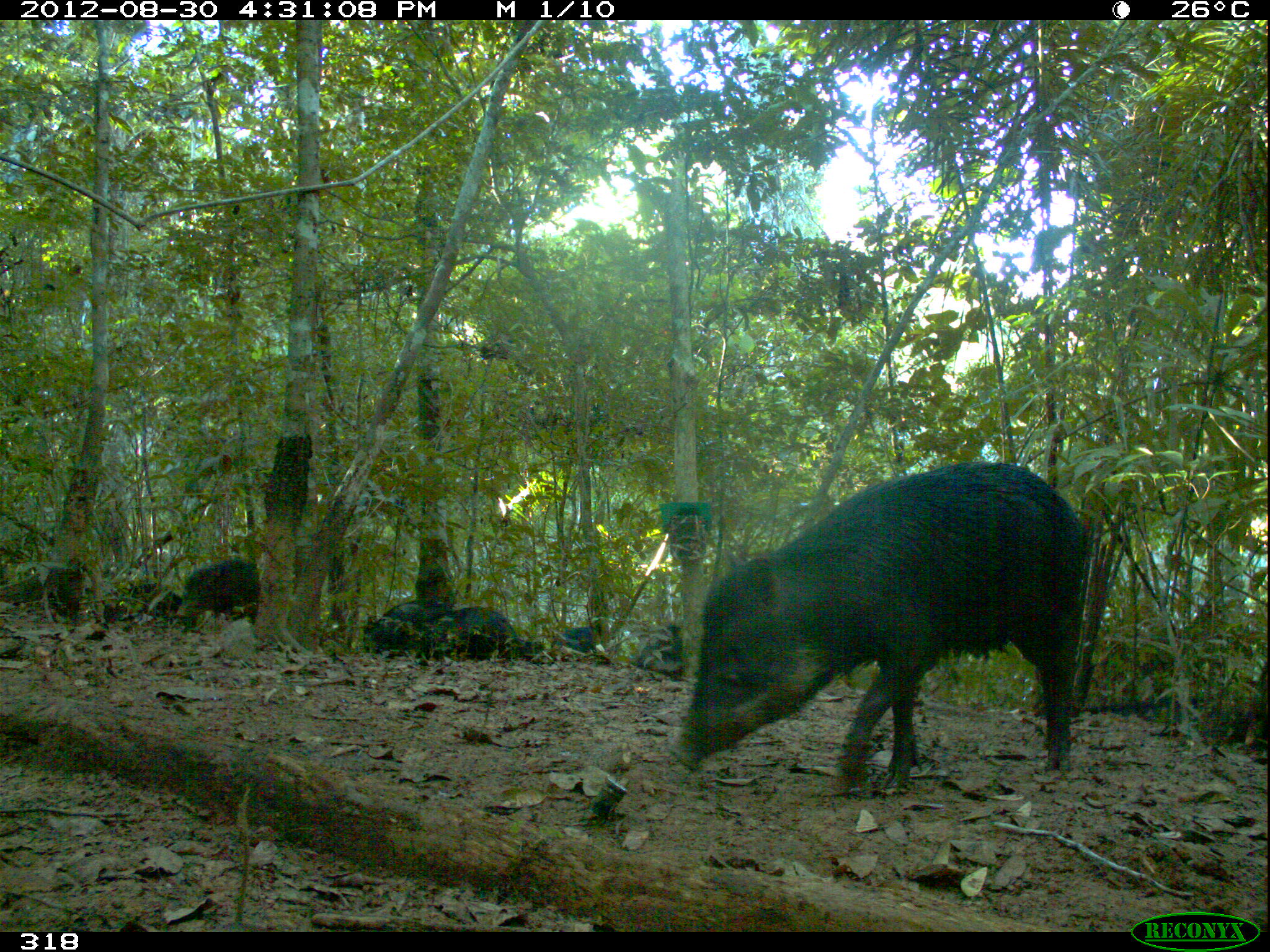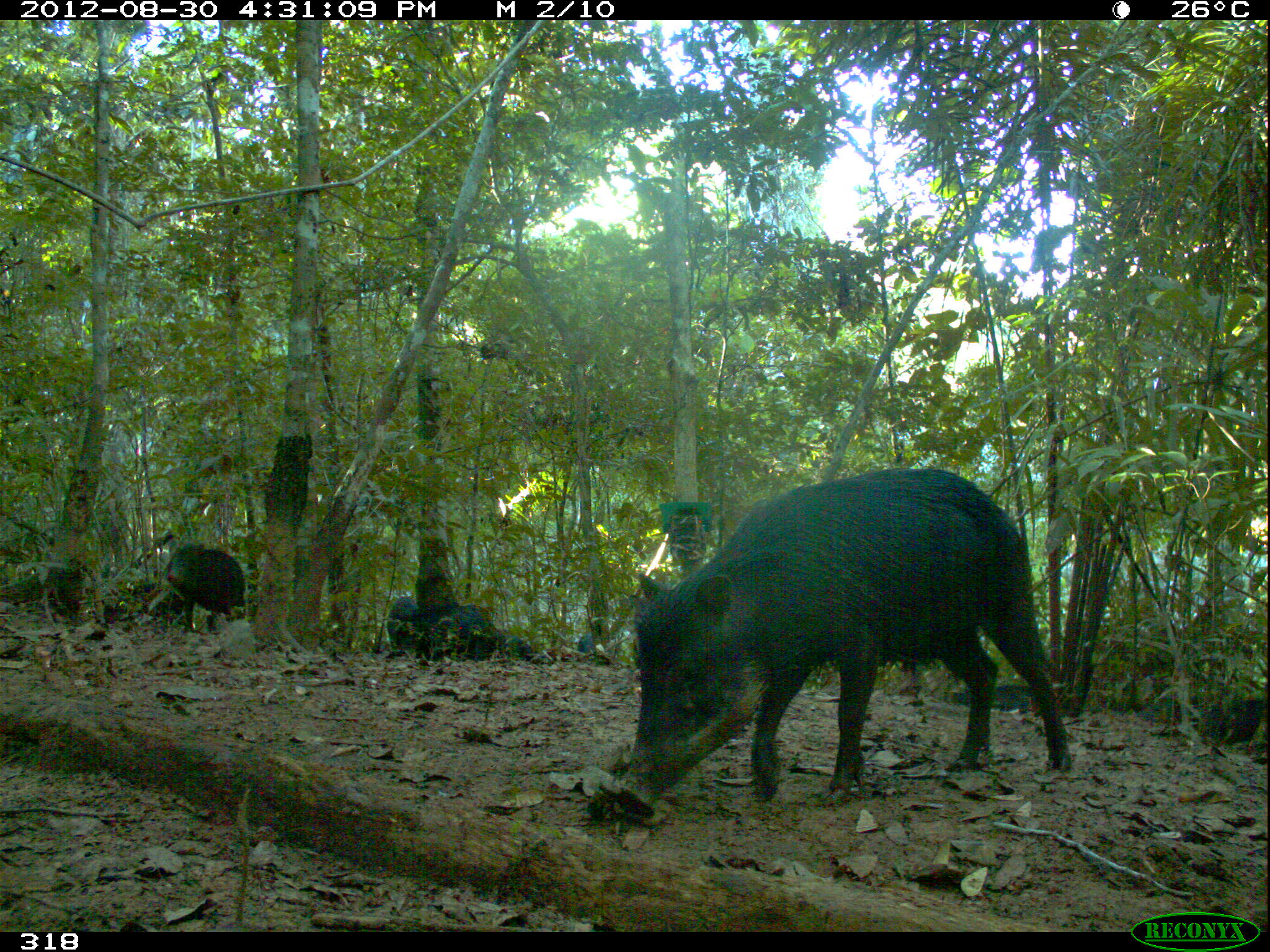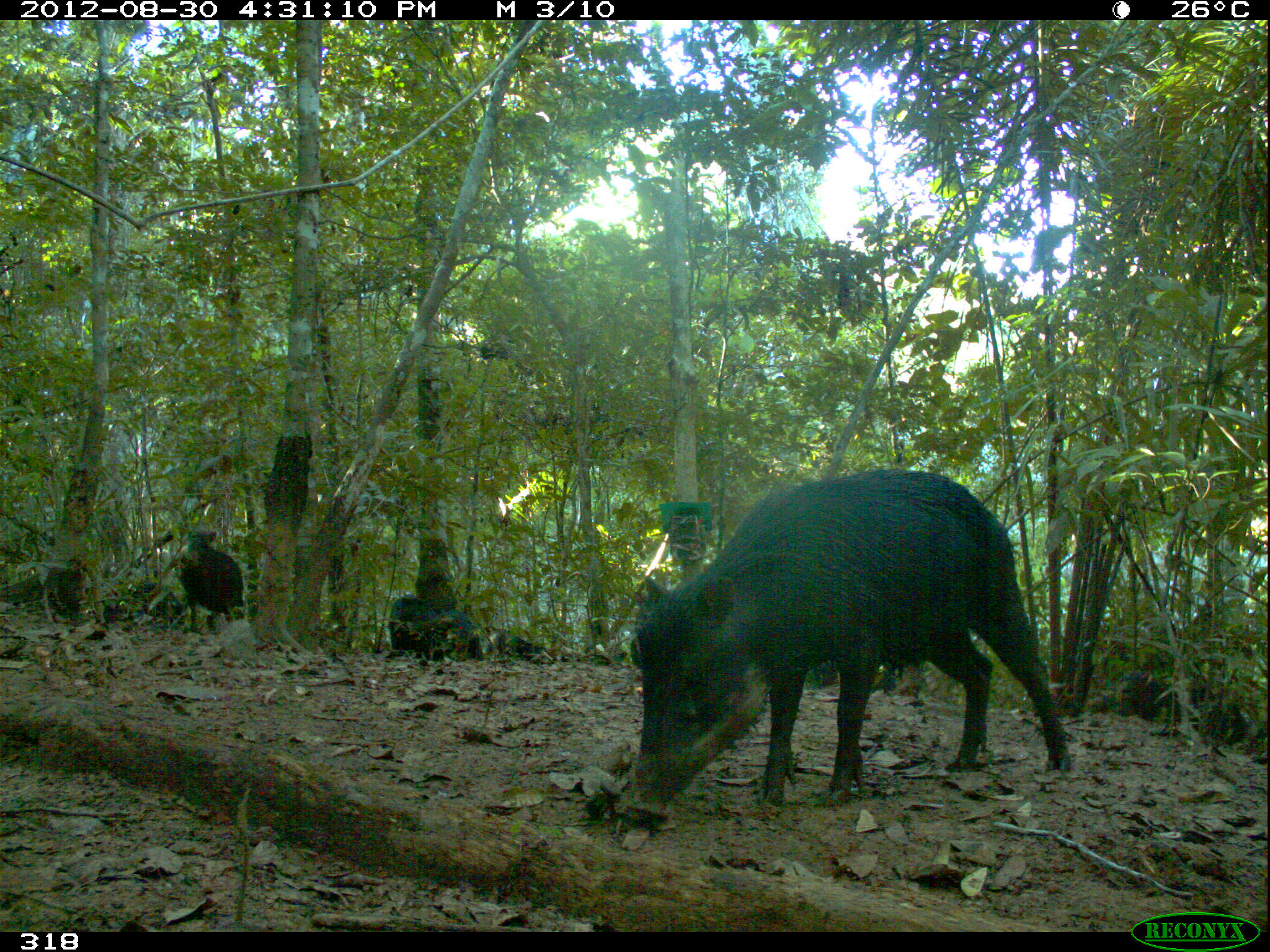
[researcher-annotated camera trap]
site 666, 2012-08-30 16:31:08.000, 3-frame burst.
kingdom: Animalia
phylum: Chordata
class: Mammalia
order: Artiodactyla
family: Tayassuidae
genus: Tayassu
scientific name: Tayassu pecari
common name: white-lipped peccary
Tayassu pecari (white-lipped peccary).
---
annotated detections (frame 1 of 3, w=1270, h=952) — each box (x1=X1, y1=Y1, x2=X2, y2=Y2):
tayassu pecari: (x1=669, y1=460, x2=1087, y2=791); (x1=414, y1=606, x2=542, y2=659); (x1=177, y1=558, x2=261, y2=630); (x1=363, y1=600, x2=452, y2=655); (x1=103, y1=582, x2=182, y2=624); (x1=631, y1=625, x2=683, y2=680); (x1=552, y1=626, x2=598, y2=652)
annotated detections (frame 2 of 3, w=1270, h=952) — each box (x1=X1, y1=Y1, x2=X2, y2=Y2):
tayassu pecari: (x1=618, y1=466, x2=1070, y2=819); (x1=166, y1=544, x2=247, y2=634); (x1=414, y1=603, x2=497, y2=661); (x1=1194, y1=696, x2=1268, y2=749); (x1=948, y1=685, x2=1066, y2=713); (x1=1133, y1=692, x2=1210, y2=727); (x1=130, y1=583, x2=184, y2=626); (x1=497, y1=629, x2=556, y2=665); (x1=385, y1=596, x2=416, y2=659); (x1=577, y1=629, x2=617, y2=664)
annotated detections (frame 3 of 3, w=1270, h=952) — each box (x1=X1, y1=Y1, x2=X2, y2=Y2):
tayassu pecari: (x1=628, y1=469, x2=1070, y2=817); (x1=177, y1=528, x2=244, y2=634); (x1=1086, y1=671, x2=1206, y2=721); (x1=1172, y1=701, x2=1267, y2=755); (x1=103, y1=581, x2=185, y2=633); (x1=808, y1=661, x2=925, y2=696); (x1=384, y1=594, x2=435, y2=666); (x1=431, y1=610, x2=488, y2=662); (x1=486, y1=628, x2=555, y2=665); (x1=584, y1=645, x2=627, y2=667)